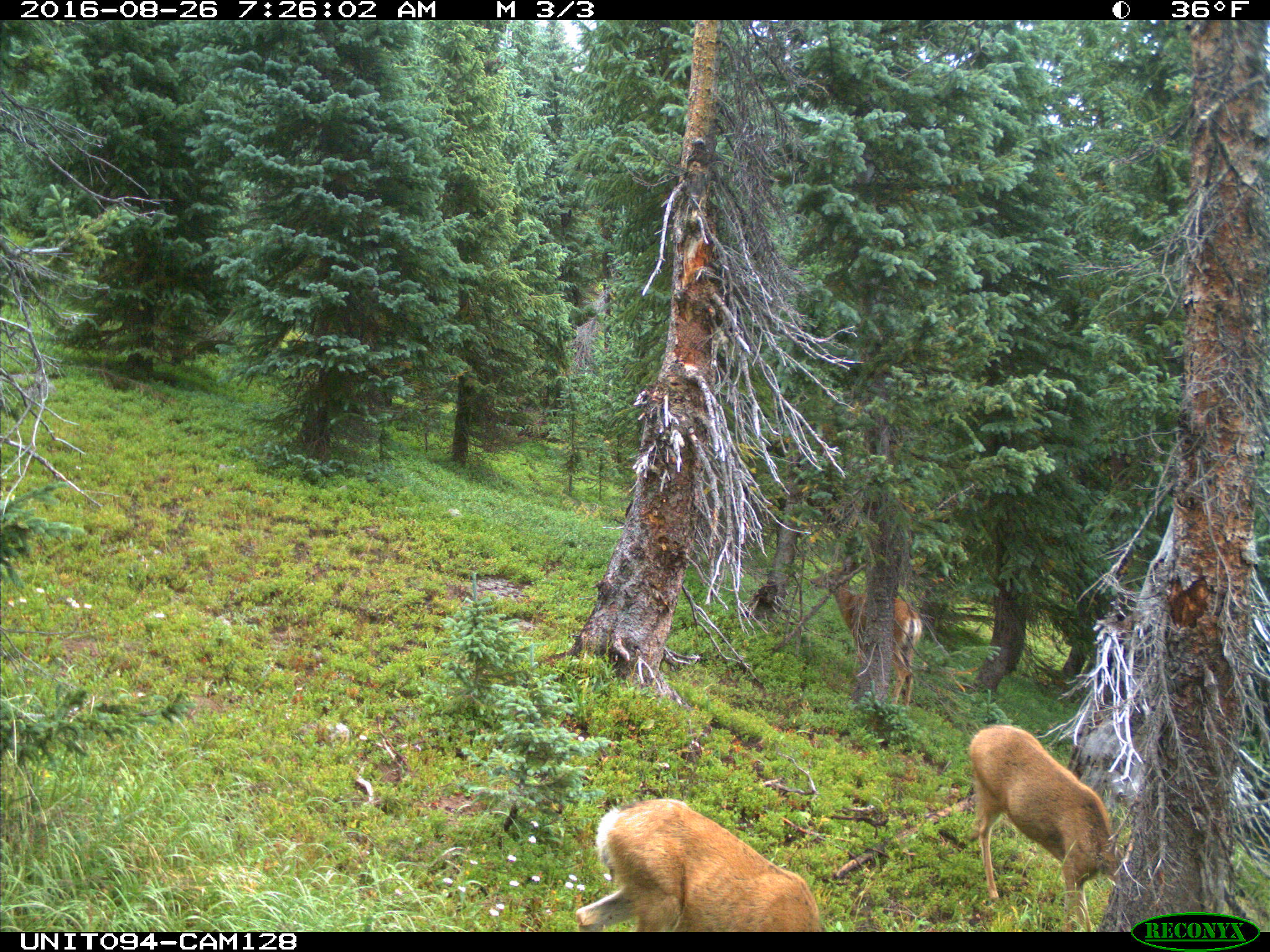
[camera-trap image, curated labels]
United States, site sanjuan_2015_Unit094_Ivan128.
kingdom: Animalia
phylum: Chordata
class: Mammalia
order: Artiodactyla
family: Cervidae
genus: Odocoileus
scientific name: Odocoileus hemionus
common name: mule deer